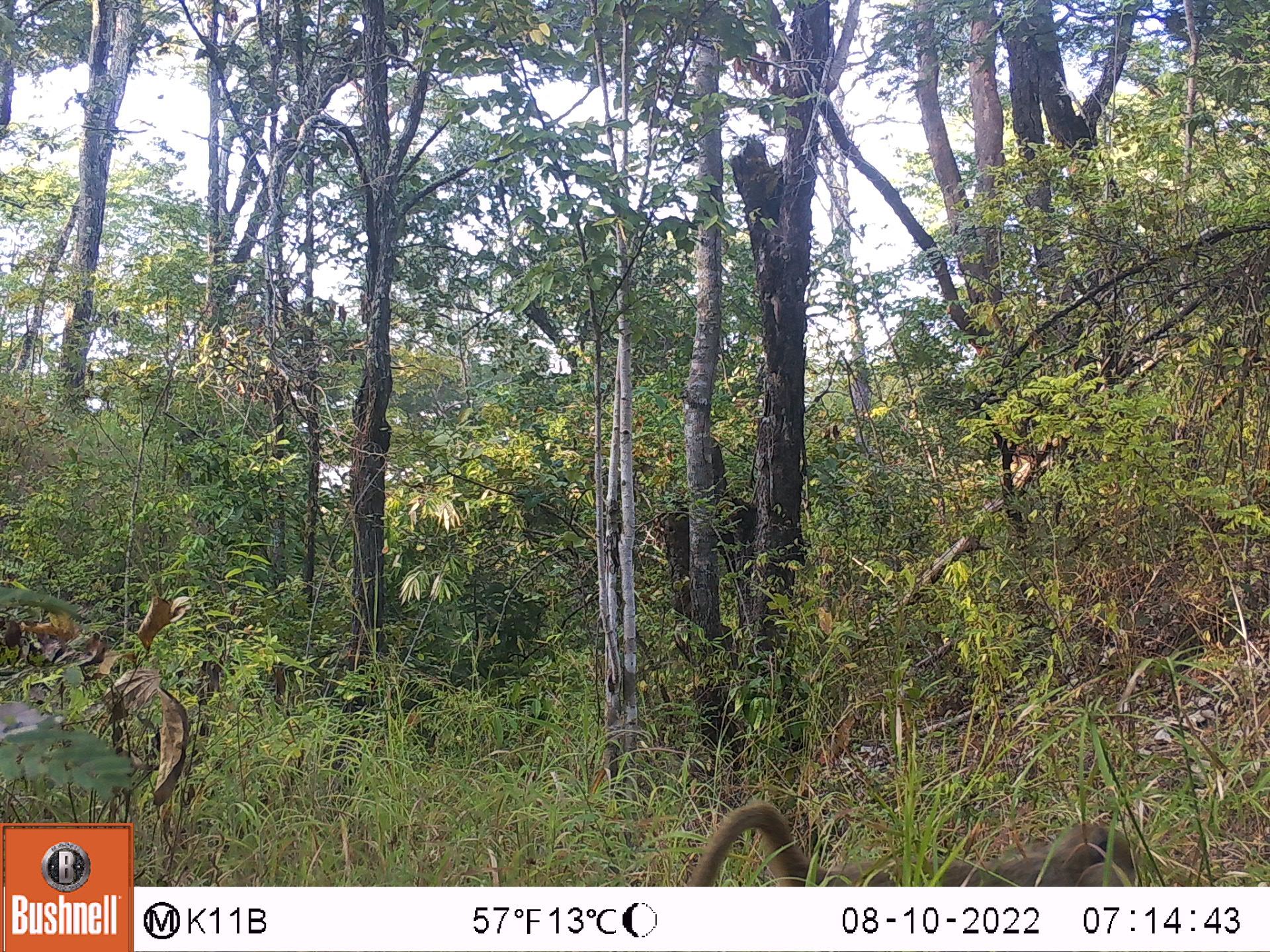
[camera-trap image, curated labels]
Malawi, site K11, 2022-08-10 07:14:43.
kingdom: Animalia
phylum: Chordata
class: Mammalia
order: Primates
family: Cercopithecidae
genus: Papio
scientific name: Papio cynocephalus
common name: yellow baboon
Yellow baboon (Papio cynocephalus), count 1.